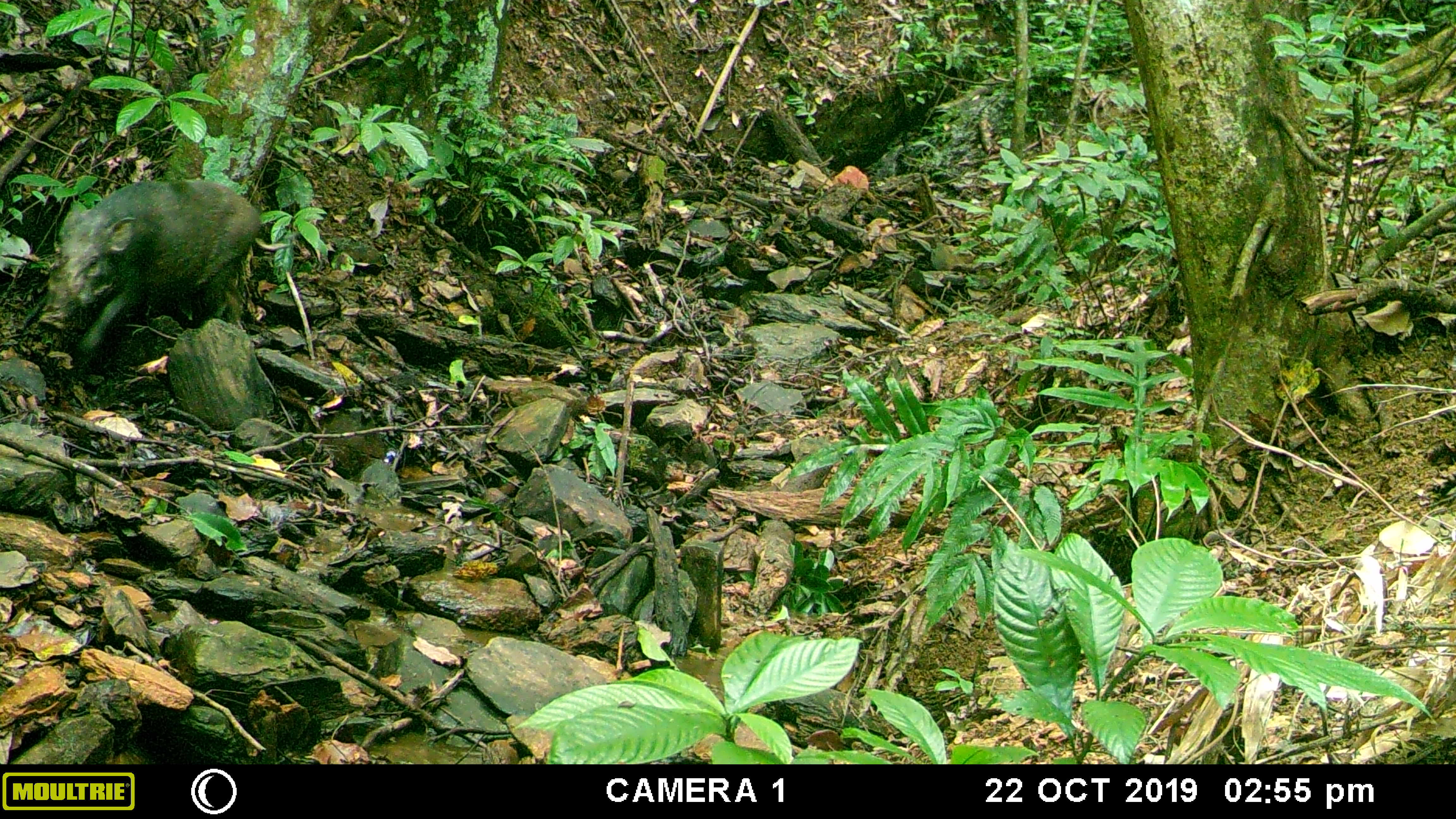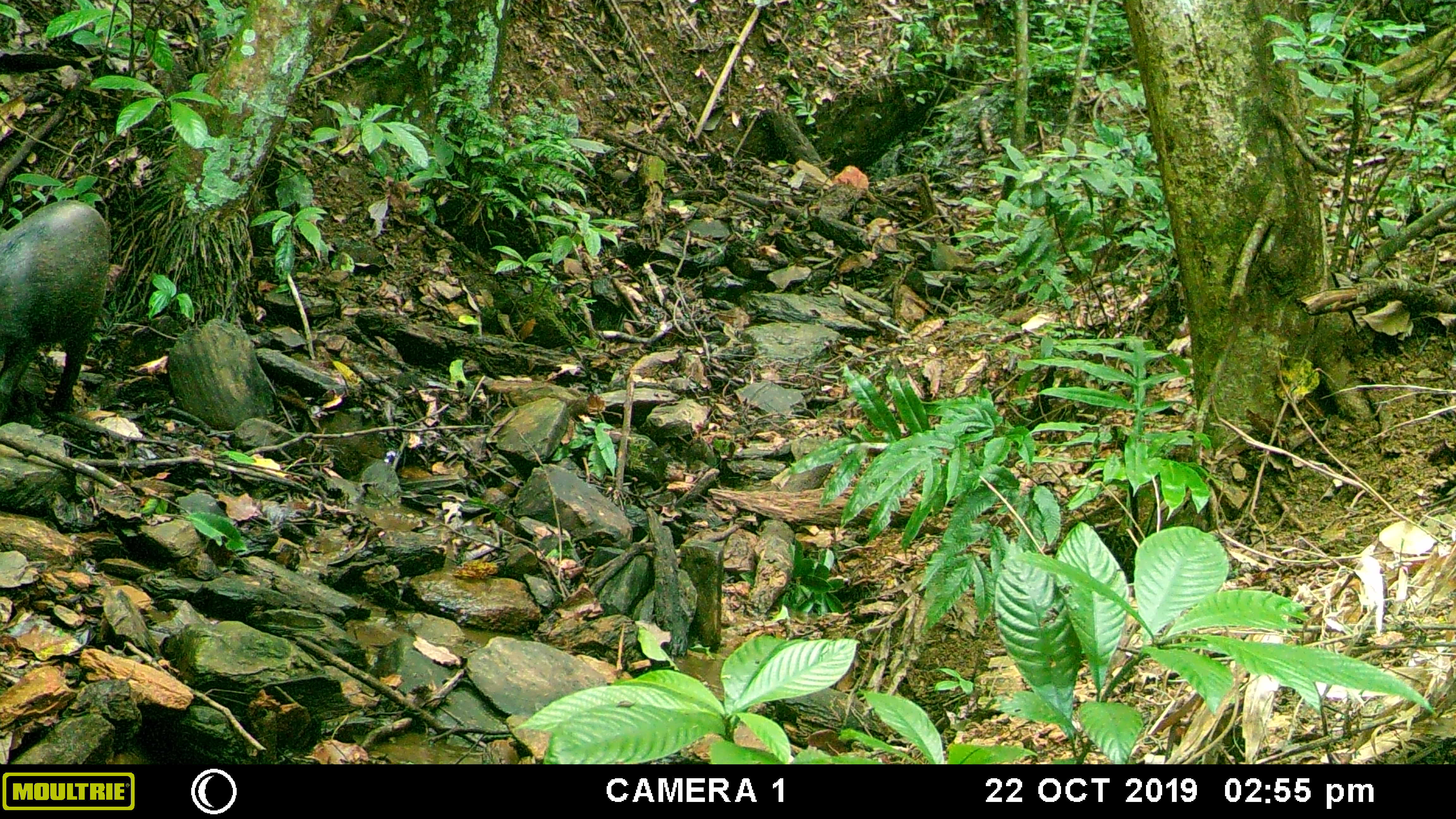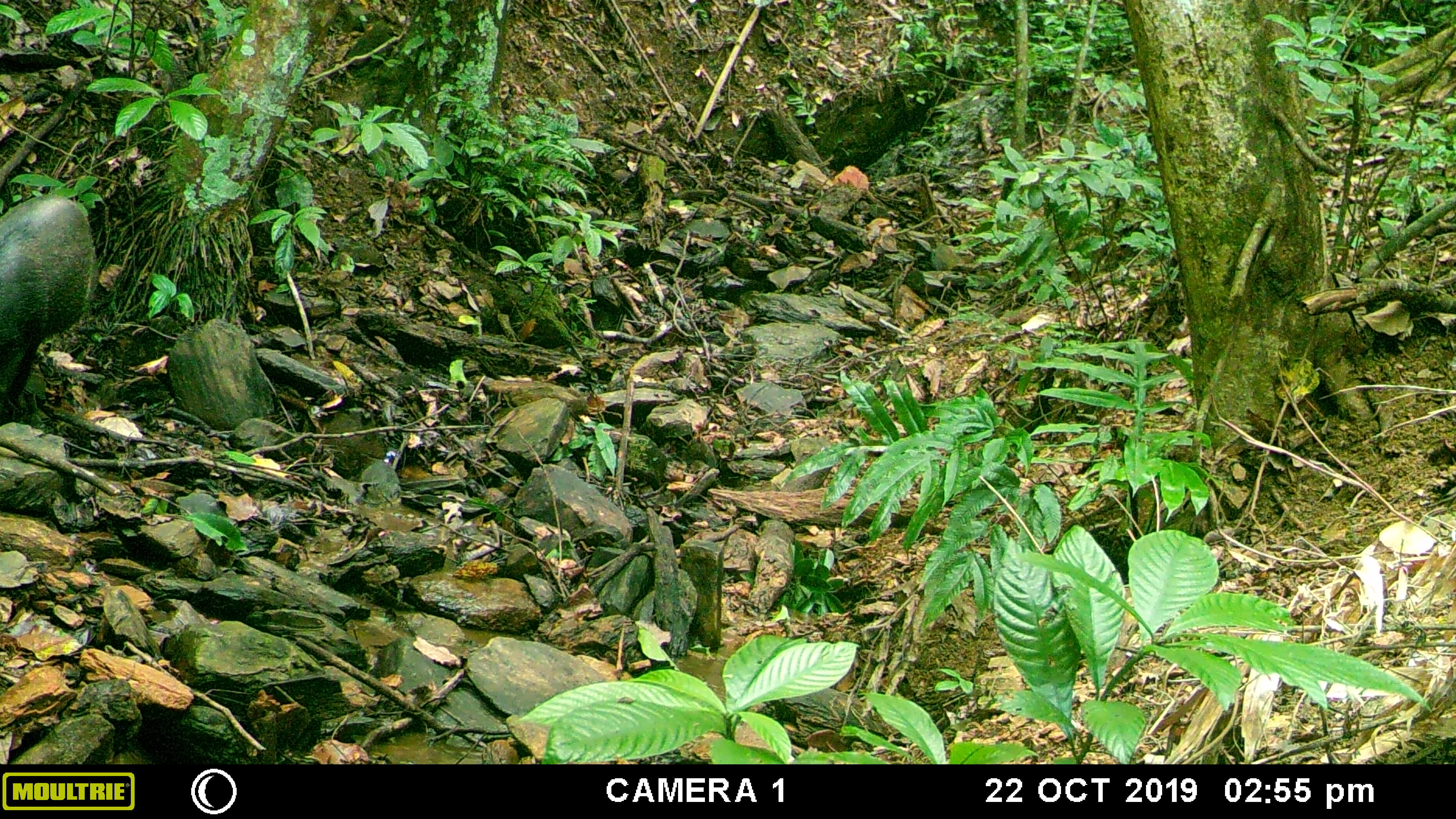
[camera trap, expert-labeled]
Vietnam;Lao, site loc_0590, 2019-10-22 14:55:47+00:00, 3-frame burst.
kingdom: Animalia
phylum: Chordata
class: Mammalia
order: Artiodactyla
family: Suidae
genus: Sus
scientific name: Sus scrofa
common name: eurasian wild pig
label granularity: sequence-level